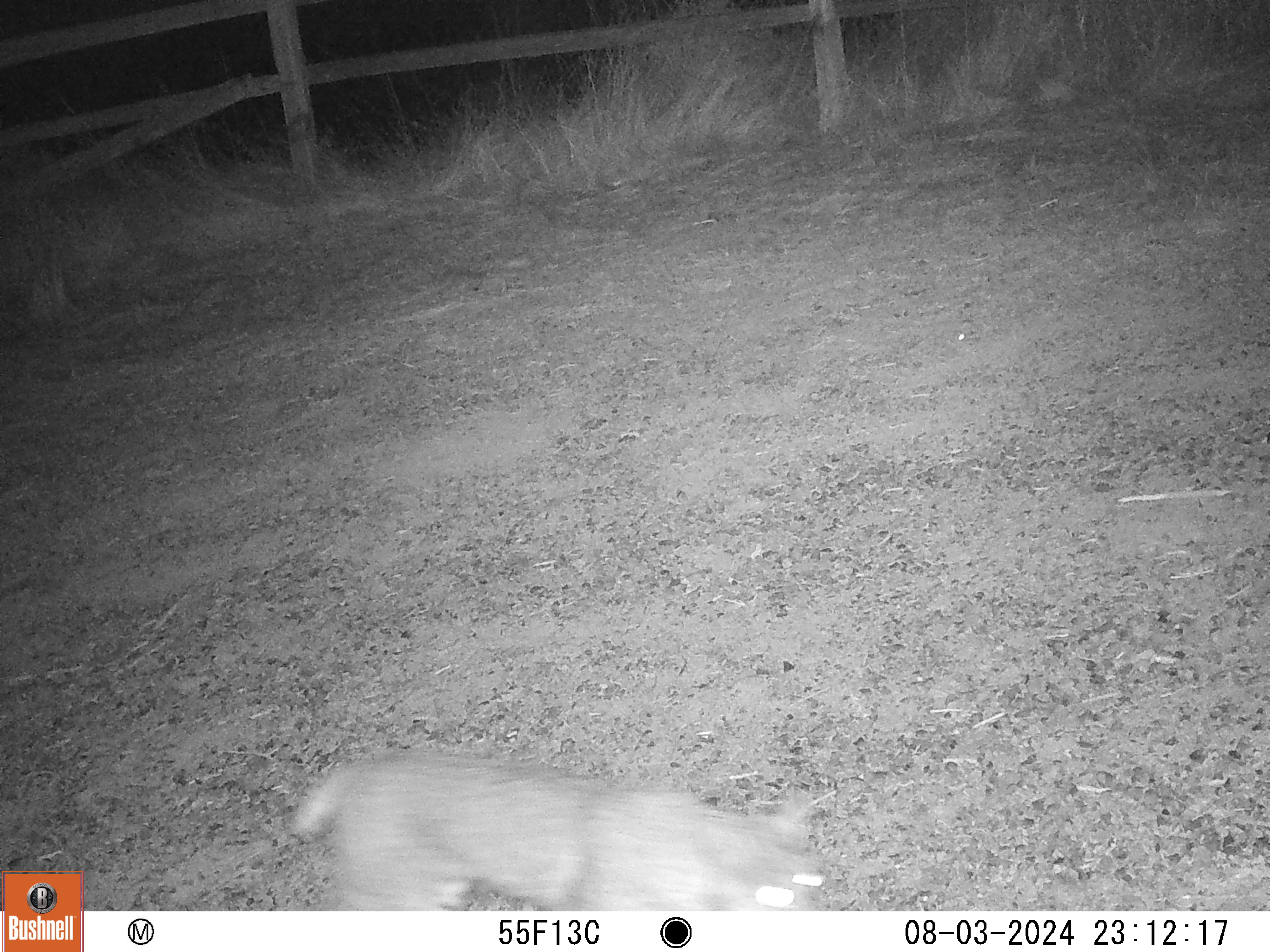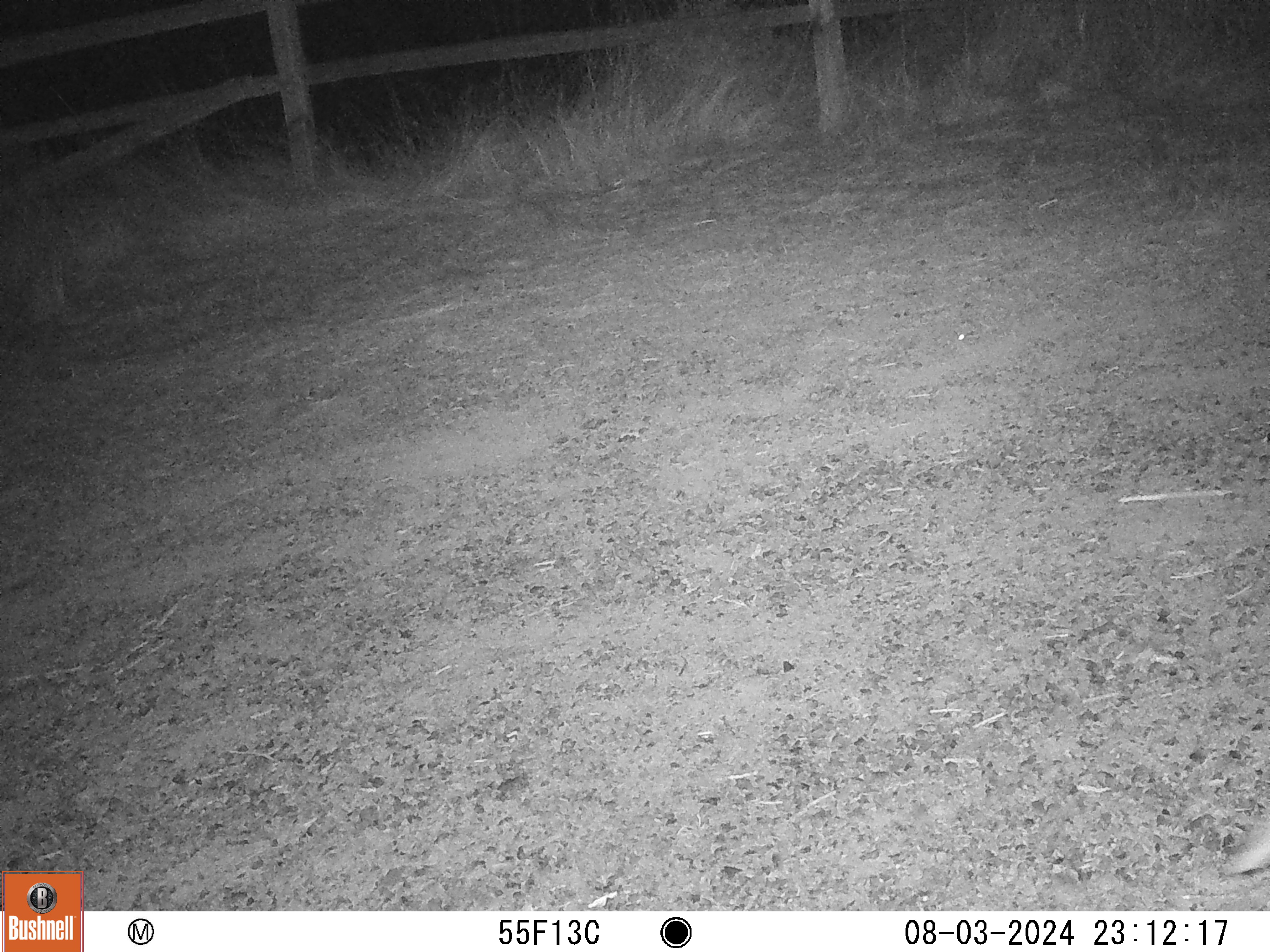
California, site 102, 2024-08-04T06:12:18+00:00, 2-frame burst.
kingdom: Animalia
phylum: Chordata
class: Mammalia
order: Carnivora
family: Felidae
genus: Lynx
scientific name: Lynx rufus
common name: bobcat